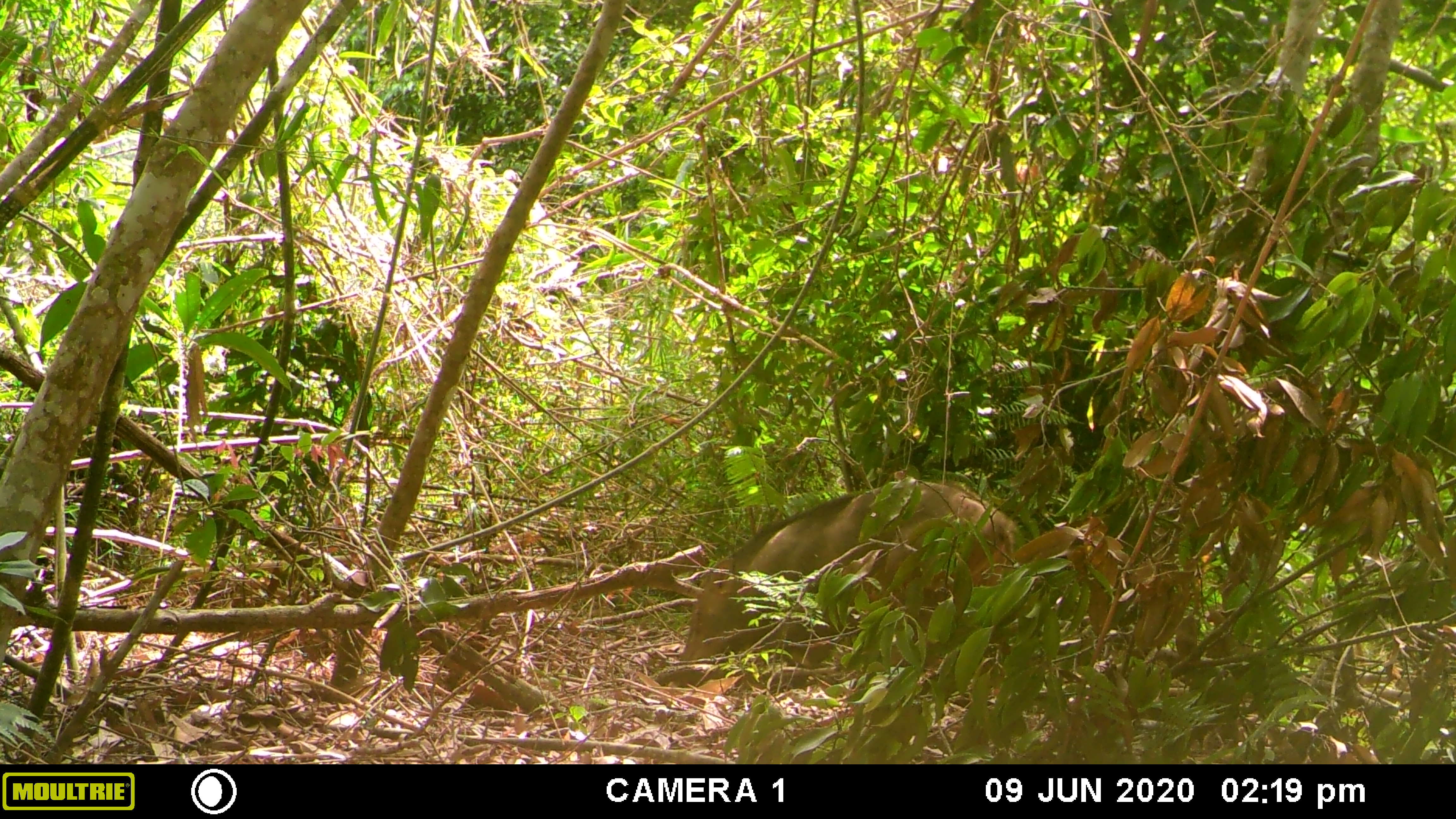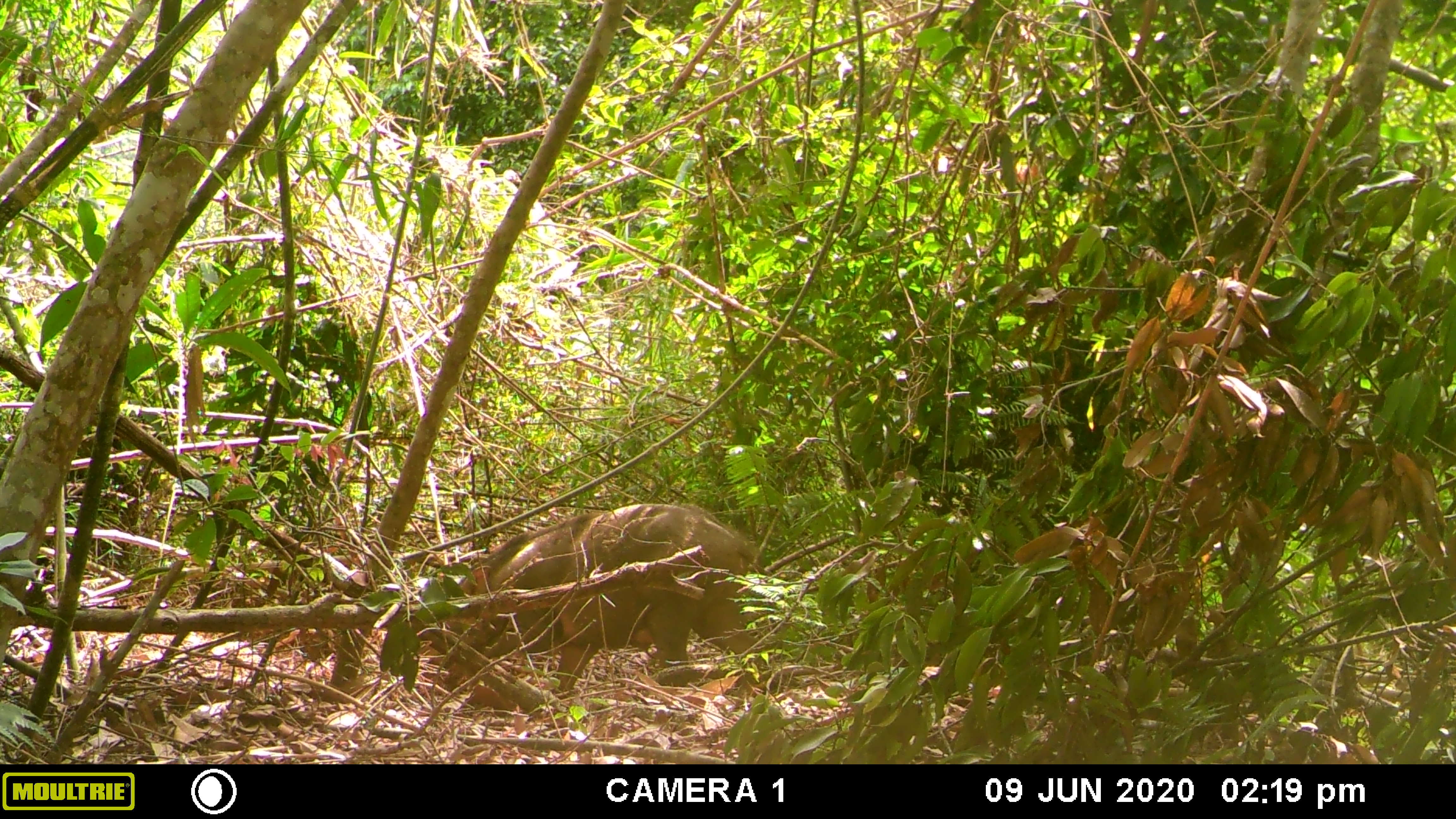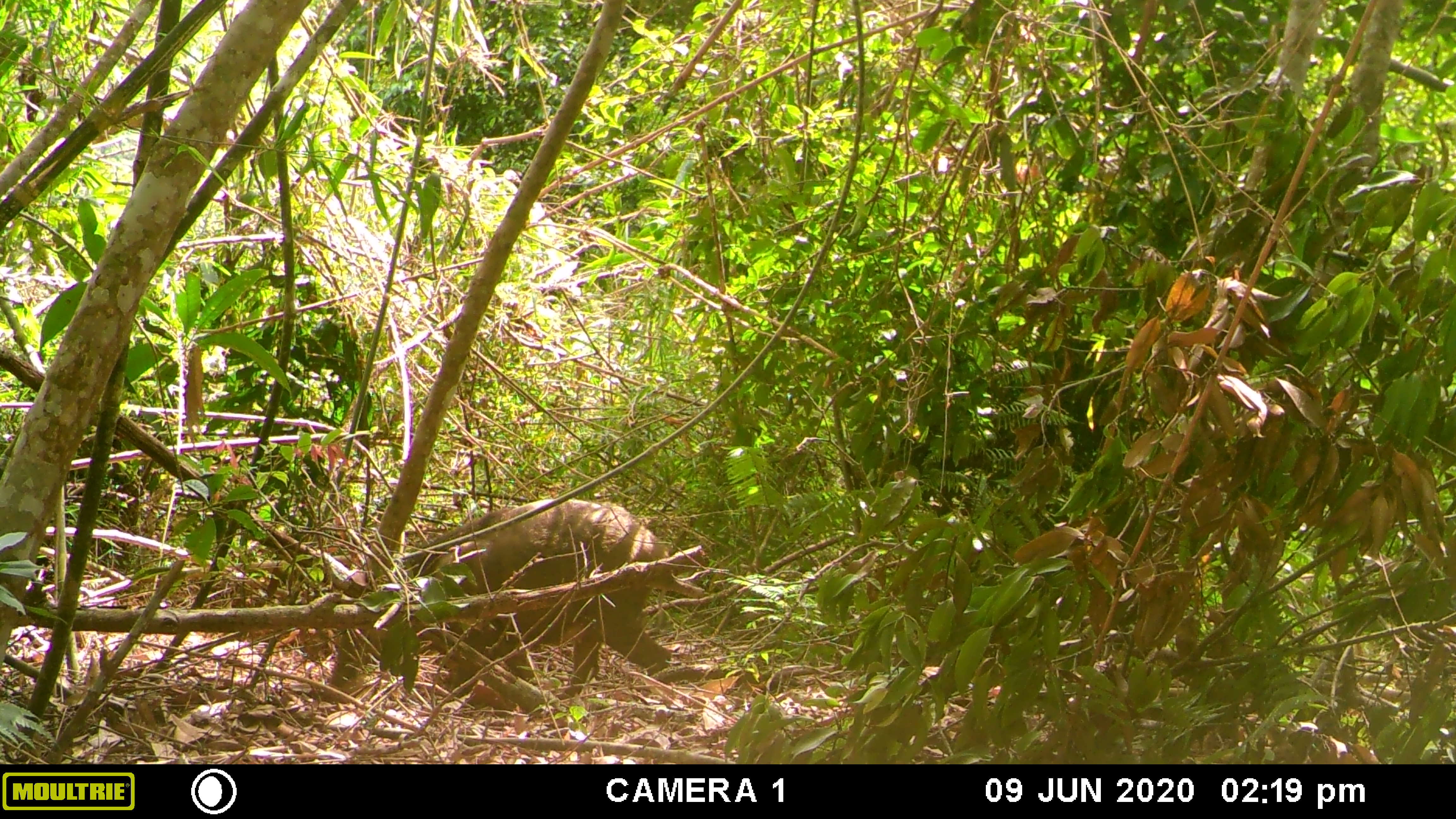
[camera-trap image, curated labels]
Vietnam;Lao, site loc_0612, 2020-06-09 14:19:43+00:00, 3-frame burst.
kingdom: Animalia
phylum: Chordata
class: Mammalia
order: Artiodactyla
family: Suidae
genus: Sus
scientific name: Sus scrofa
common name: eurasian wild pig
Eurasian wild pig (Sus scrofa). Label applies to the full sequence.